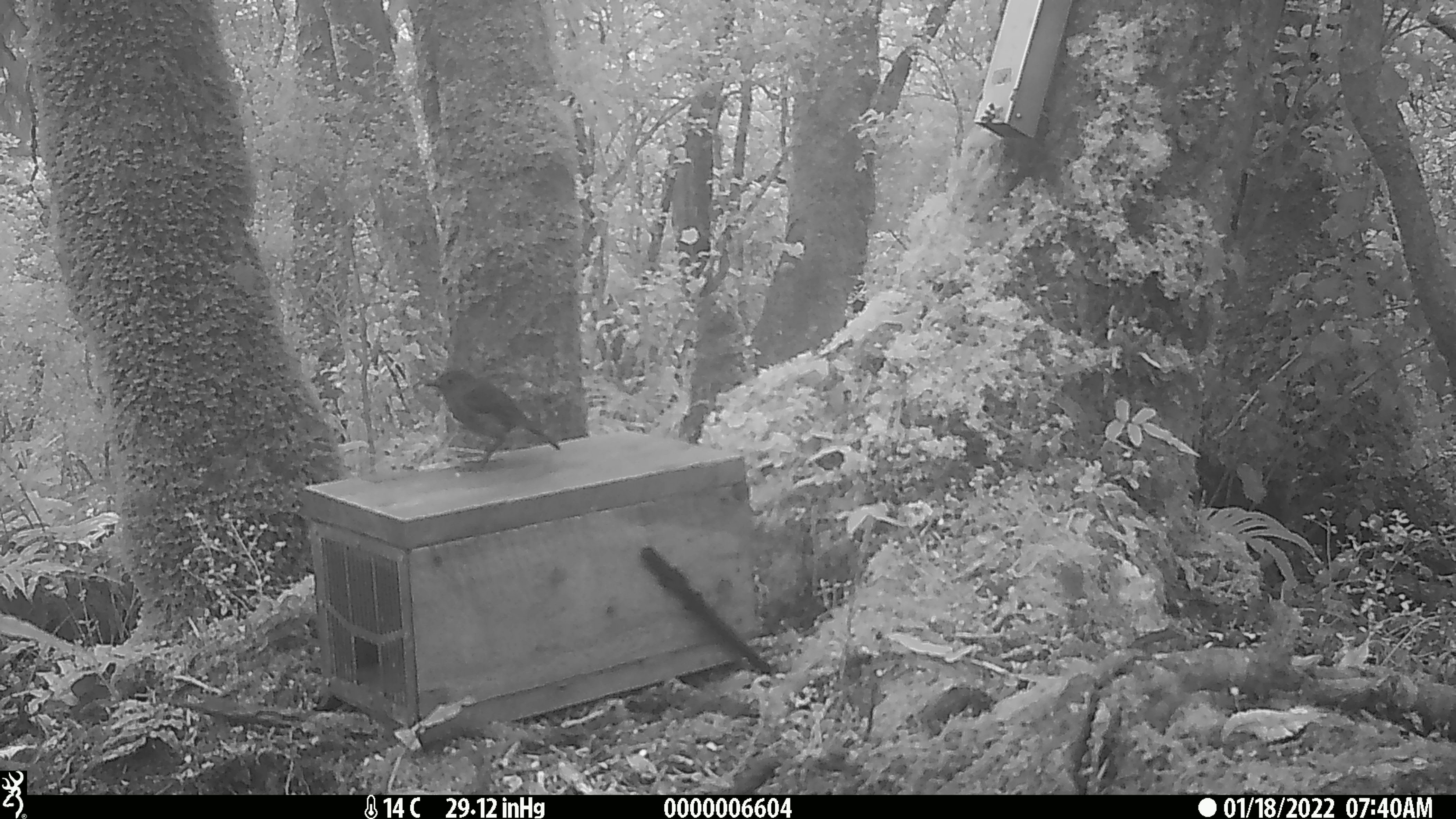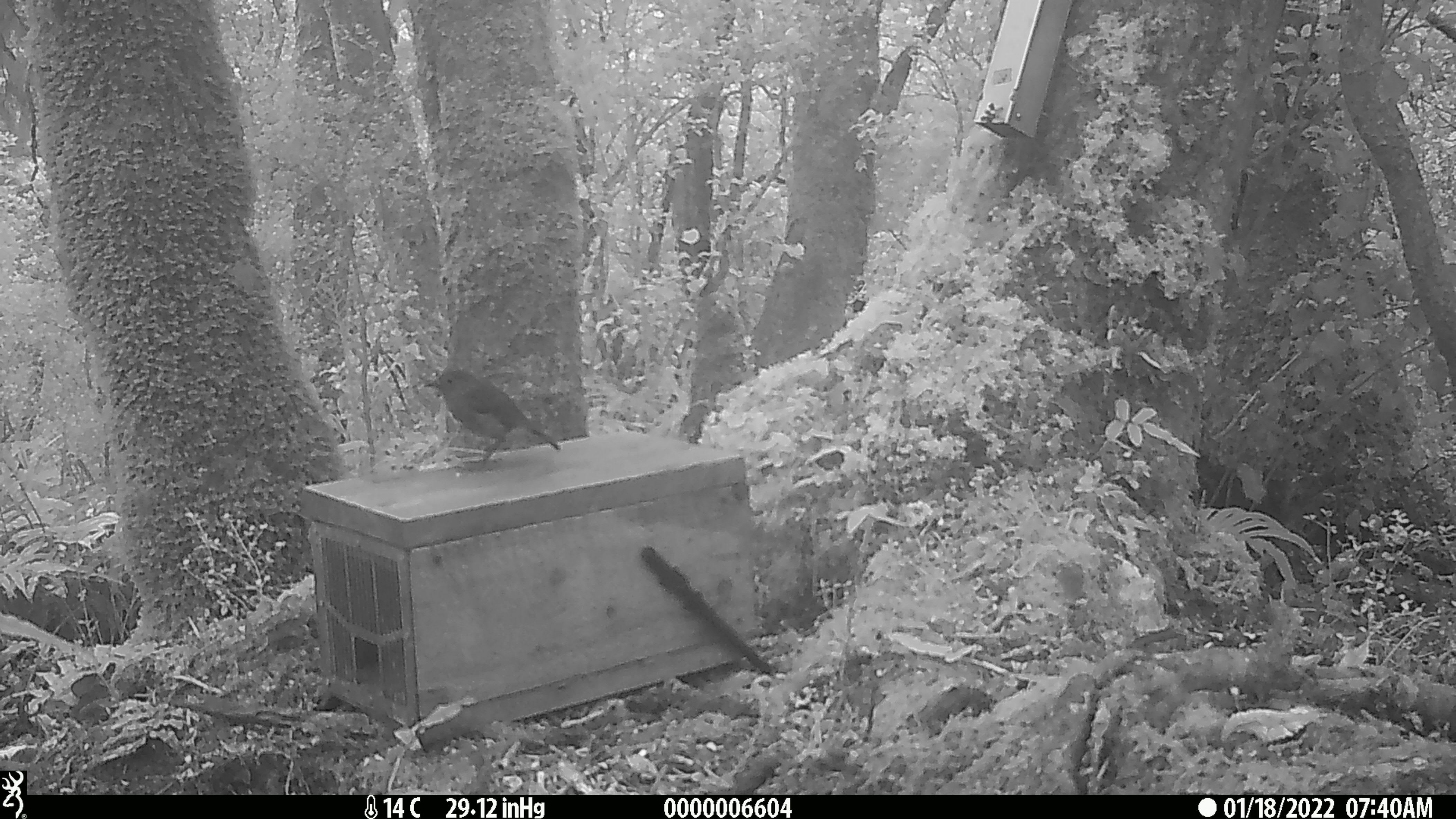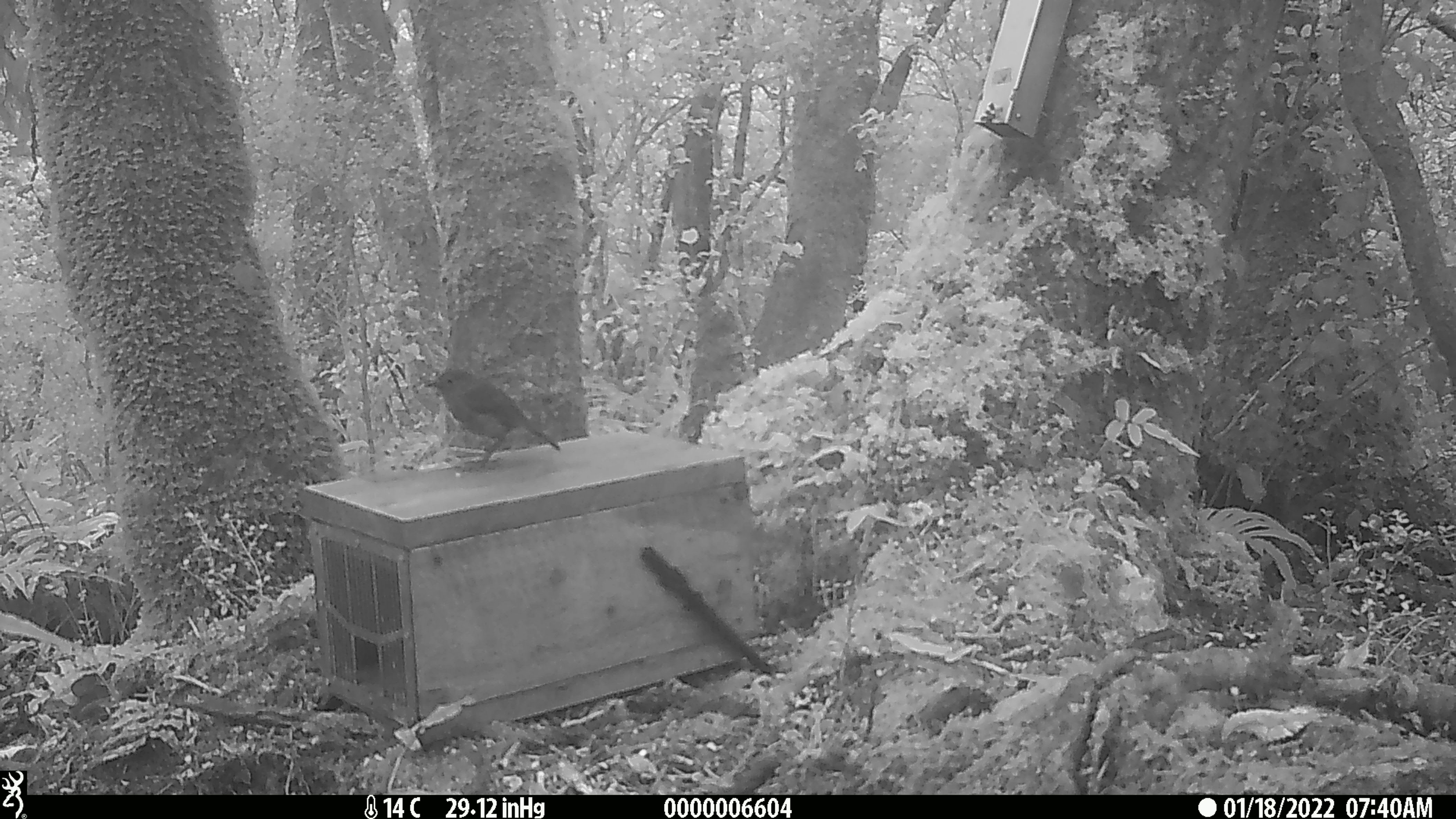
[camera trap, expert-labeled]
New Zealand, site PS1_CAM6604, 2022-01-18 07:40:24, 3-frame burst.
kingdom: Animalia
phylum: Chordata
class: Aves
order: Passeriformes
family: Petroicidae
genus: Petroica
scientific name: Petroica australis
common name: new zealand robin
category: robin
Robin (new zealand robin) (Petroica australis).